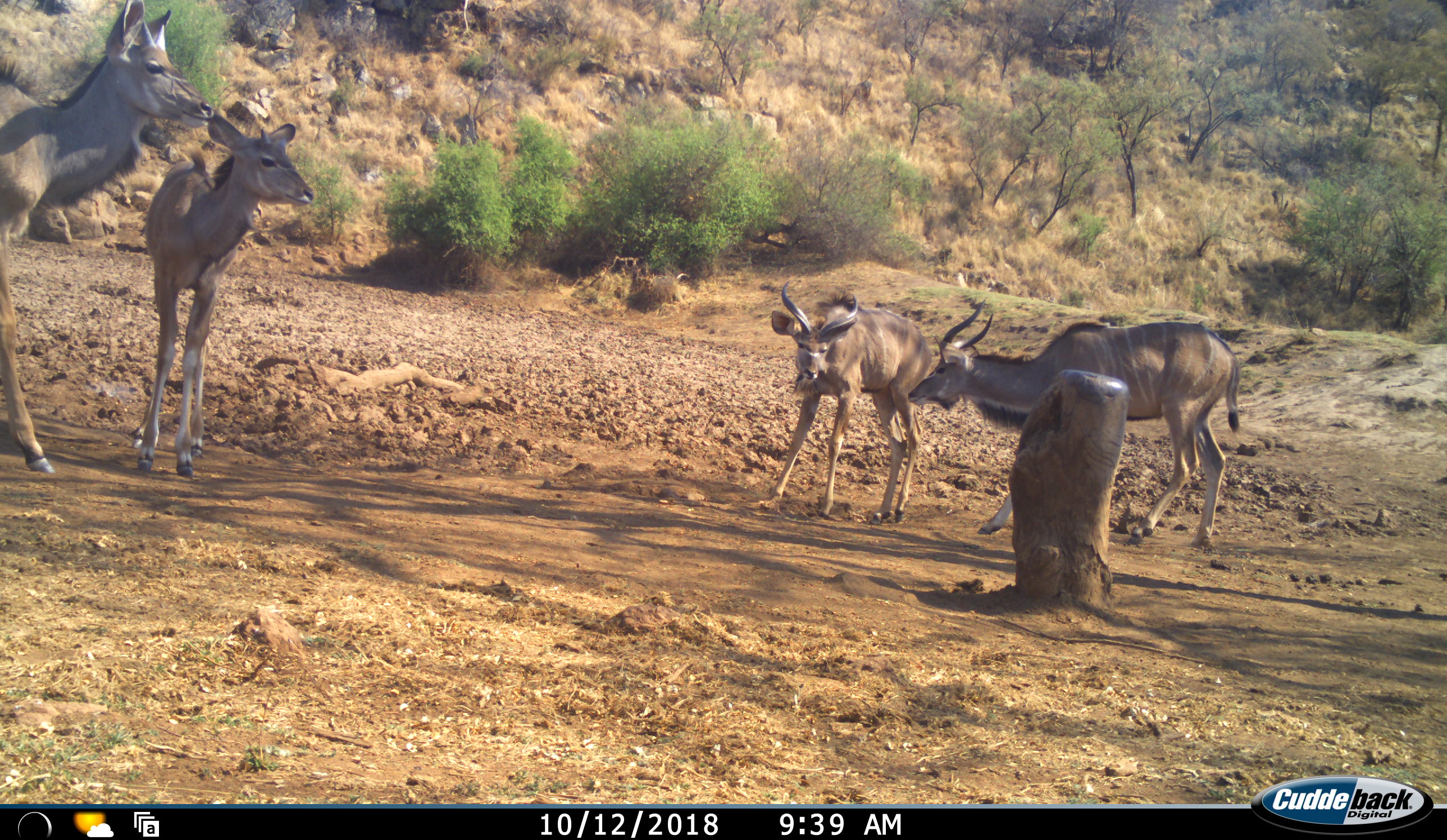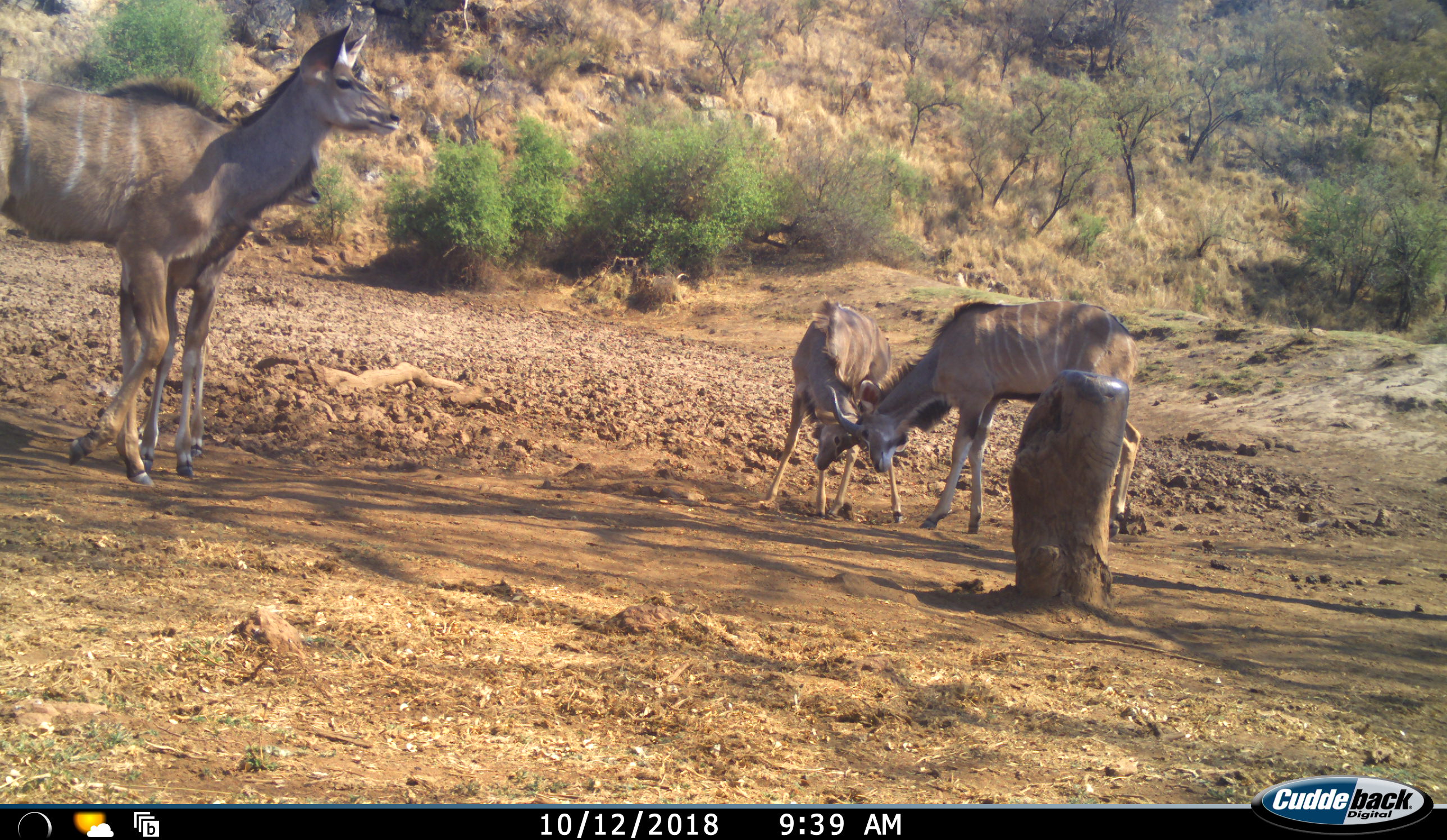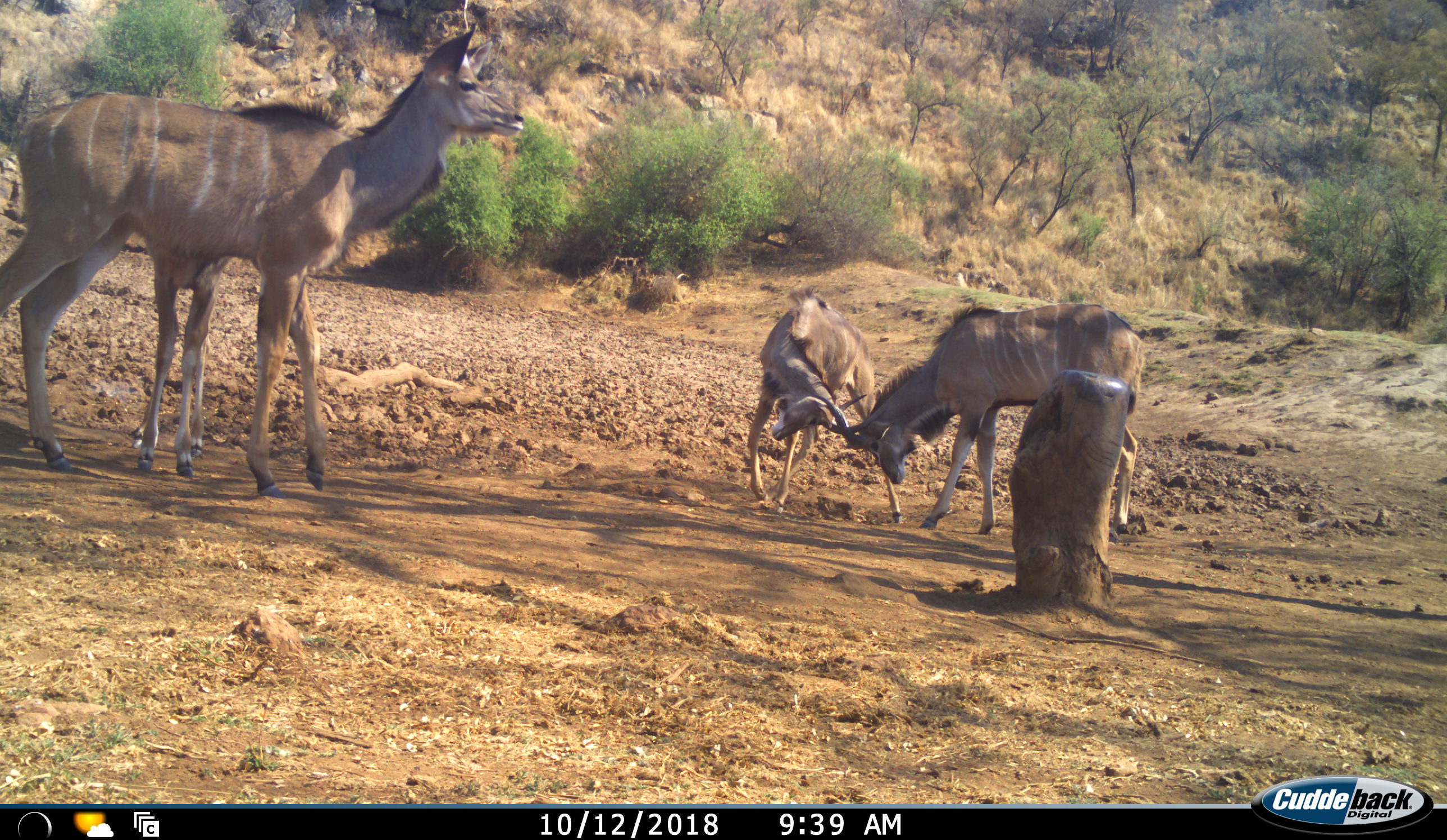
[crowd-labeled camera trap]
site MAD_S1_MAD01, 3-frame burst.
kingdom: Animalia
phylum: Chordata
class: Mammalia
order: Artiodactyla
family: Bovidae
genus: Tragelaphus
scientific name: Tragelaphus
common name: kudu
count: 4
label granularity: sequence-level